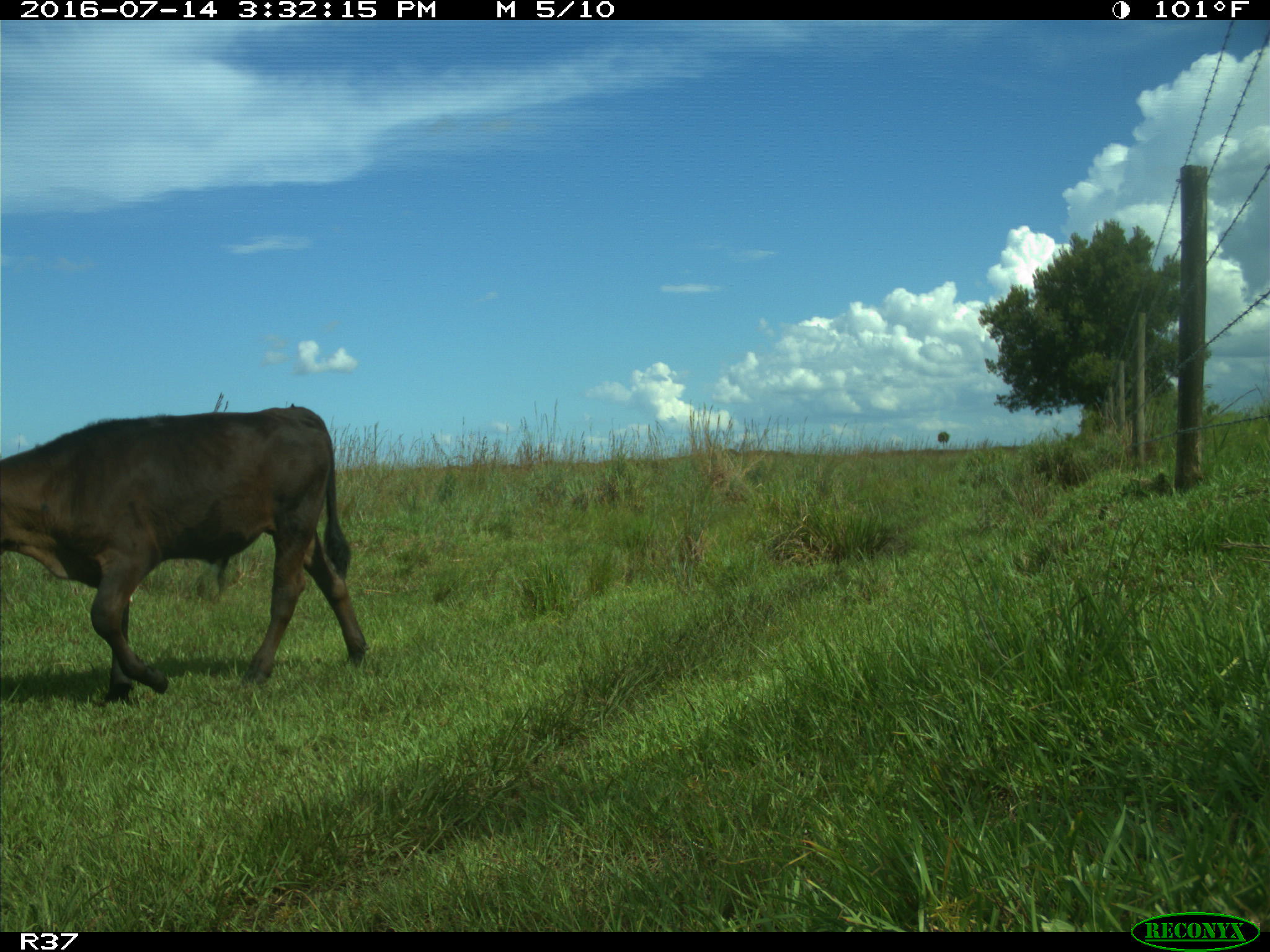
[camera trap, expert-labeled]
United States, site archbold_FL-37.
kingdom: Animalia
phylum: Chordata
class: Mammalia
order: Artiodactyla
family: Bovidae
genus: Bos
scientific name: Bos taurus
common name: domestic cow